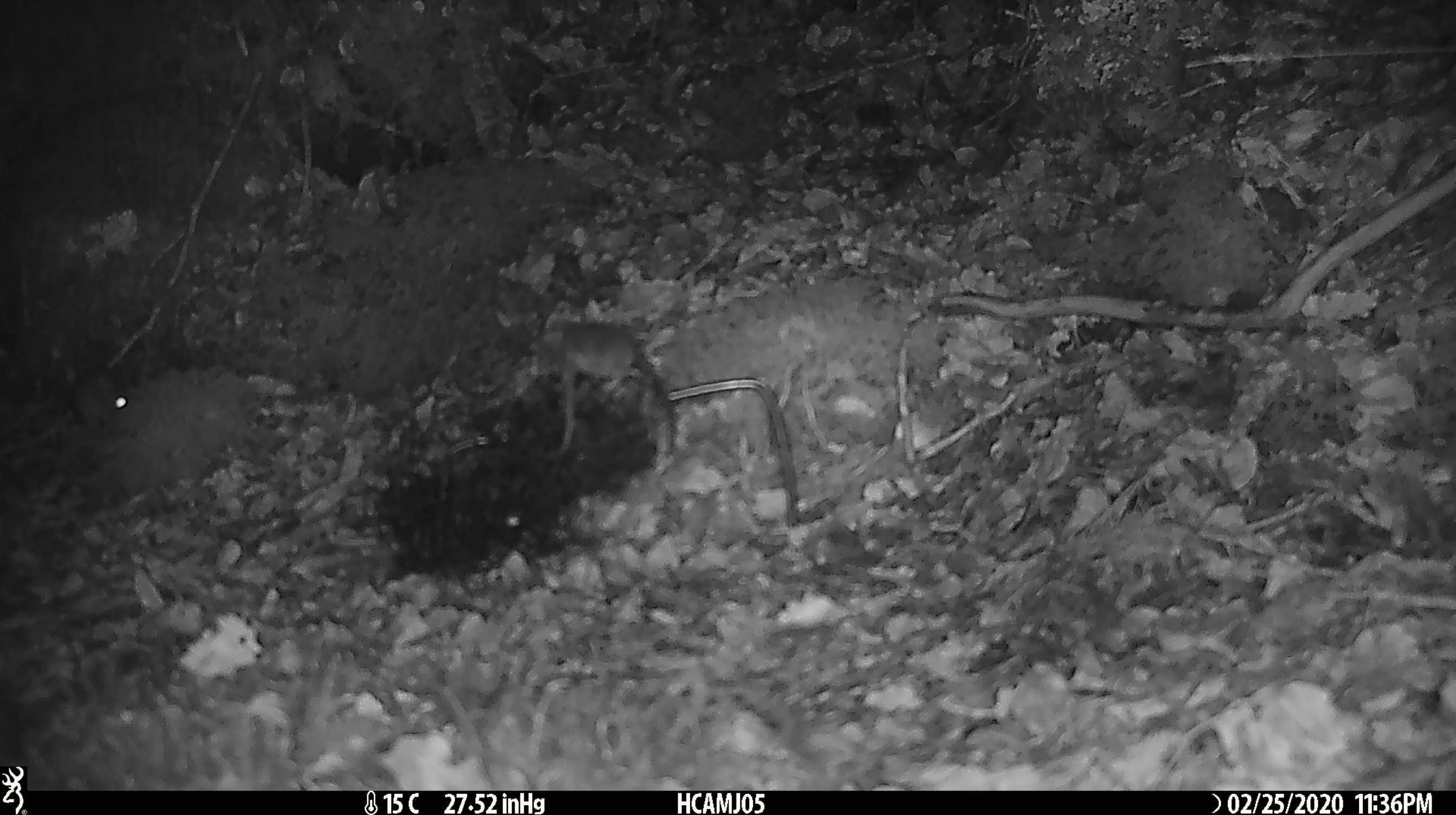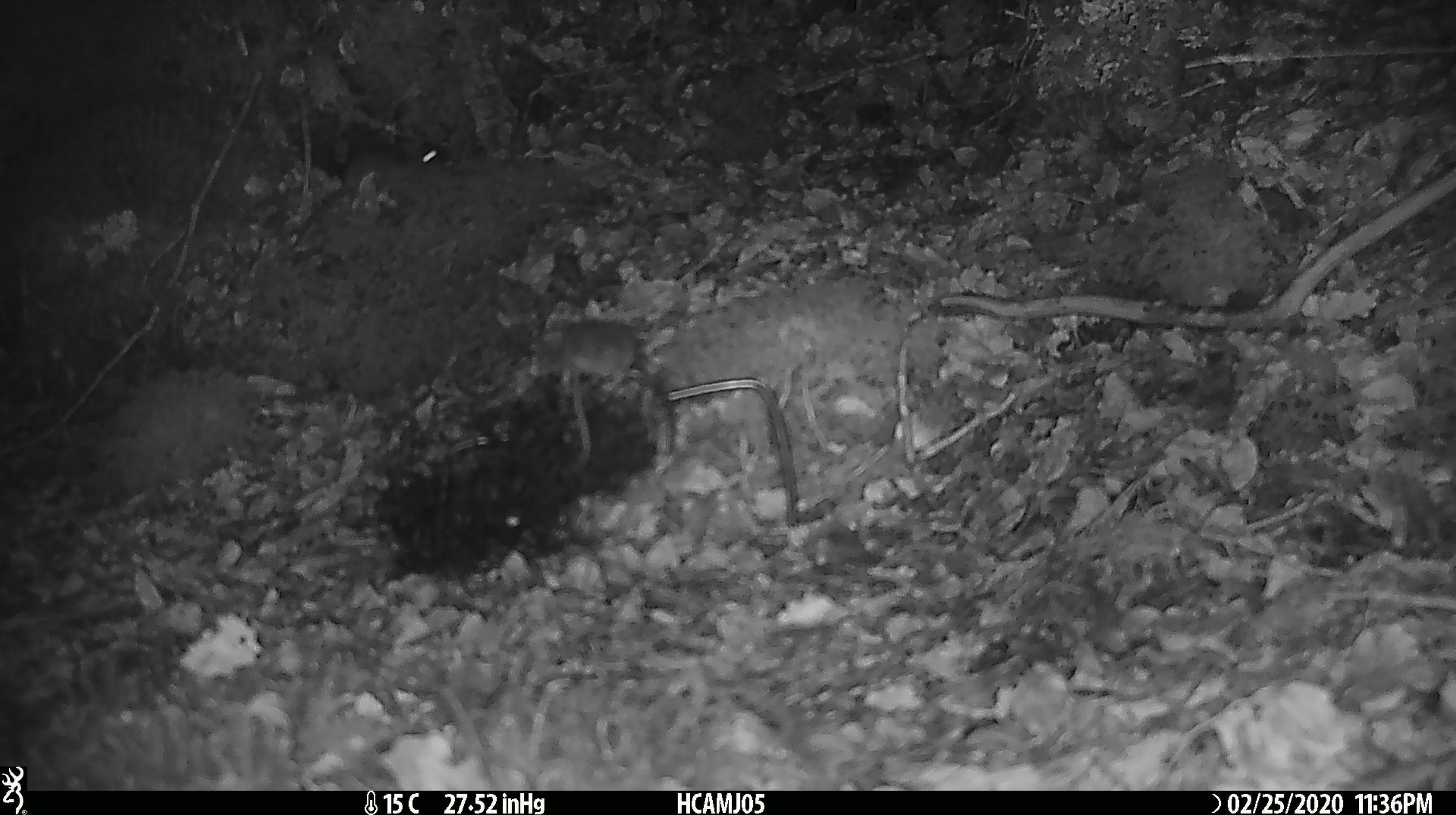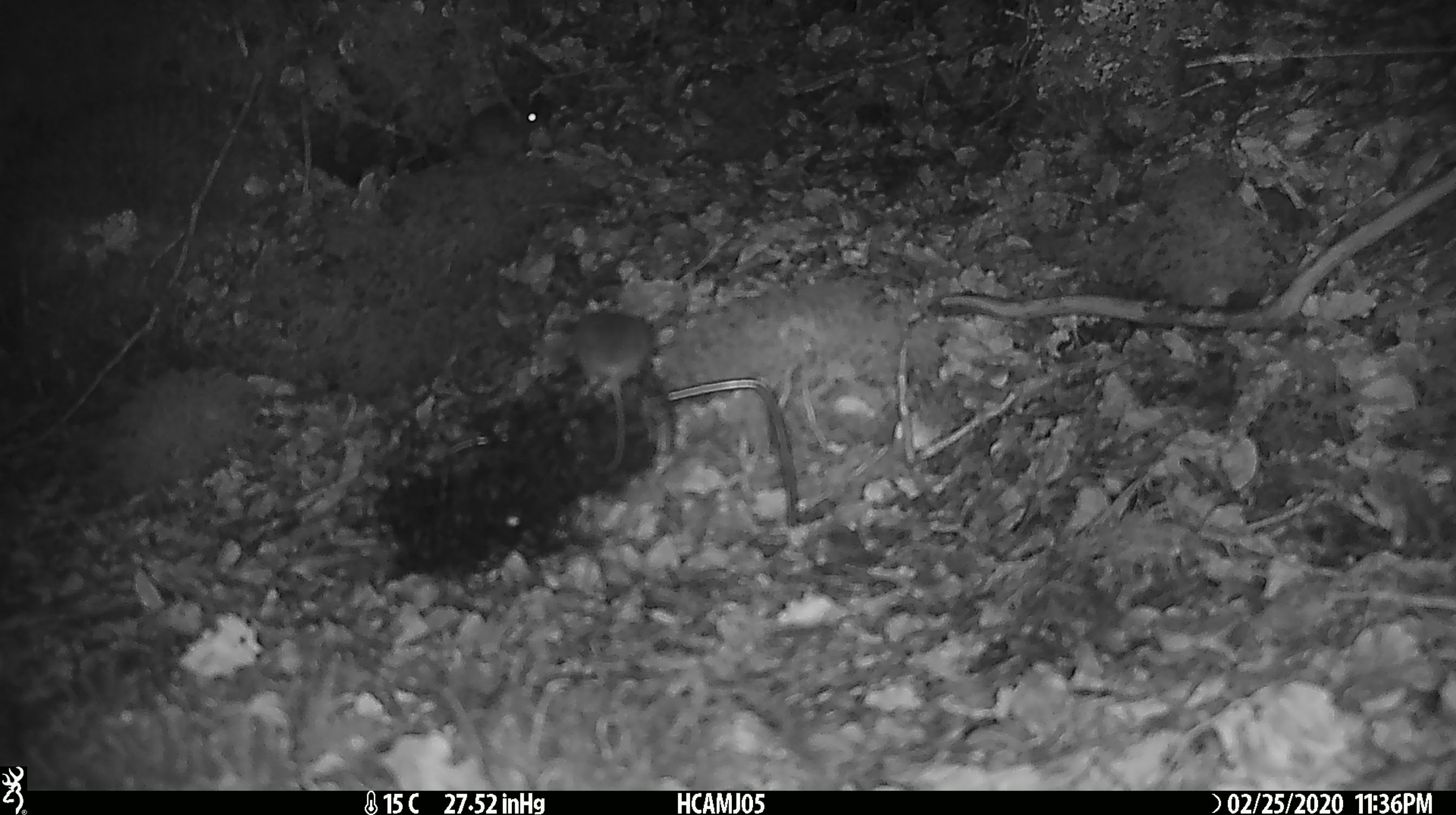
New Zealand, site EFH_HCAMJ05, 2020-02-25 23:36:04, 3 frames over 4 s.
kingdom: Animalia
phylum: Chordata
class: Mammalia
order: Rodentia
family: Muridae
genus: Mus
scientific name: Mus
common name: mouse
Mouse (Mus).